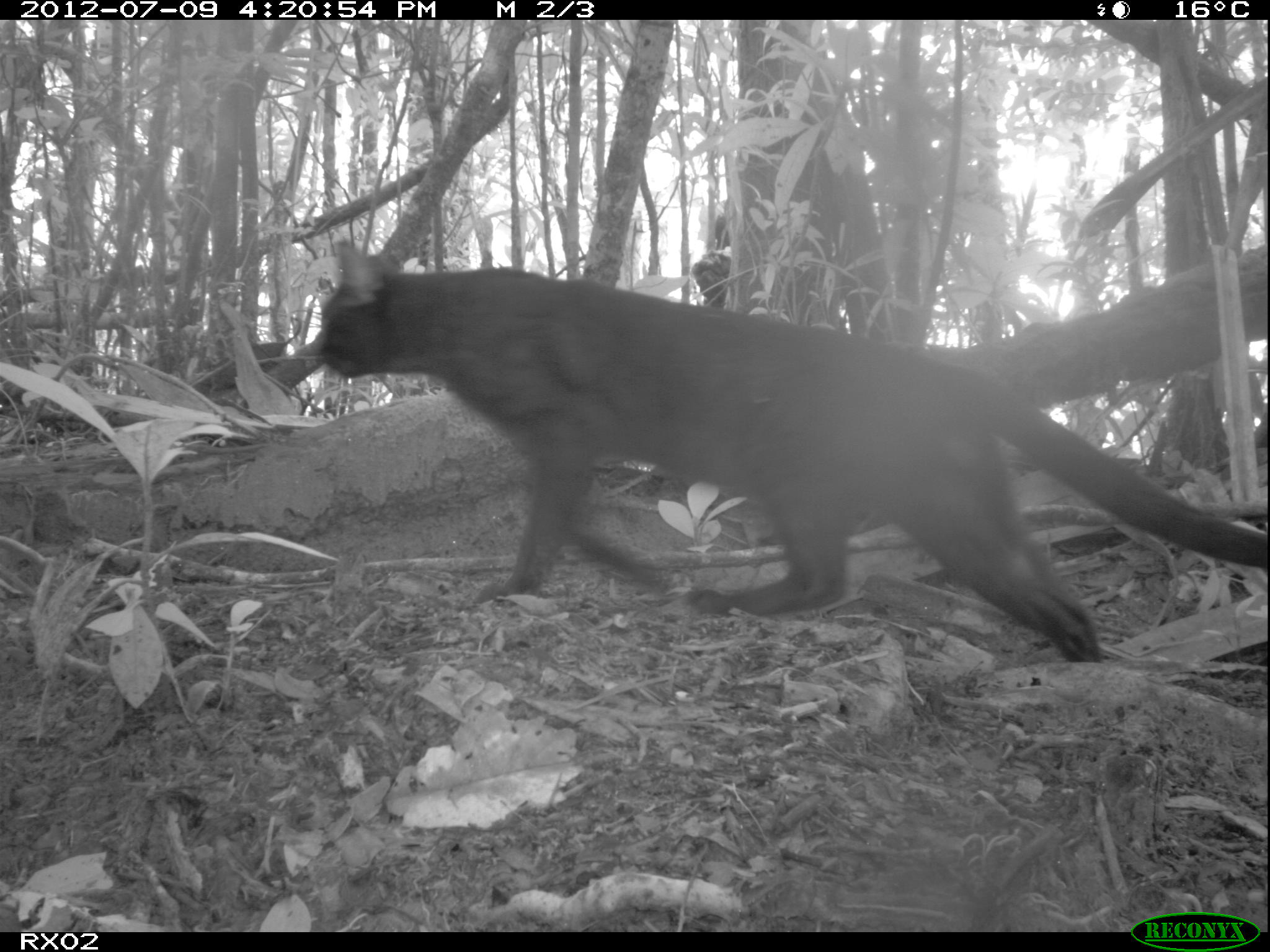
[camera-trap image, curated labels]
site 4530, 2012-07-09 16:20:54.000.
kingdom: Animalia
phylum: Chordata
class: Mammalia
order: Carnivora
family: Felidae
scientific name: Felidae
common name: felids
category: felis sp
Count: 1.